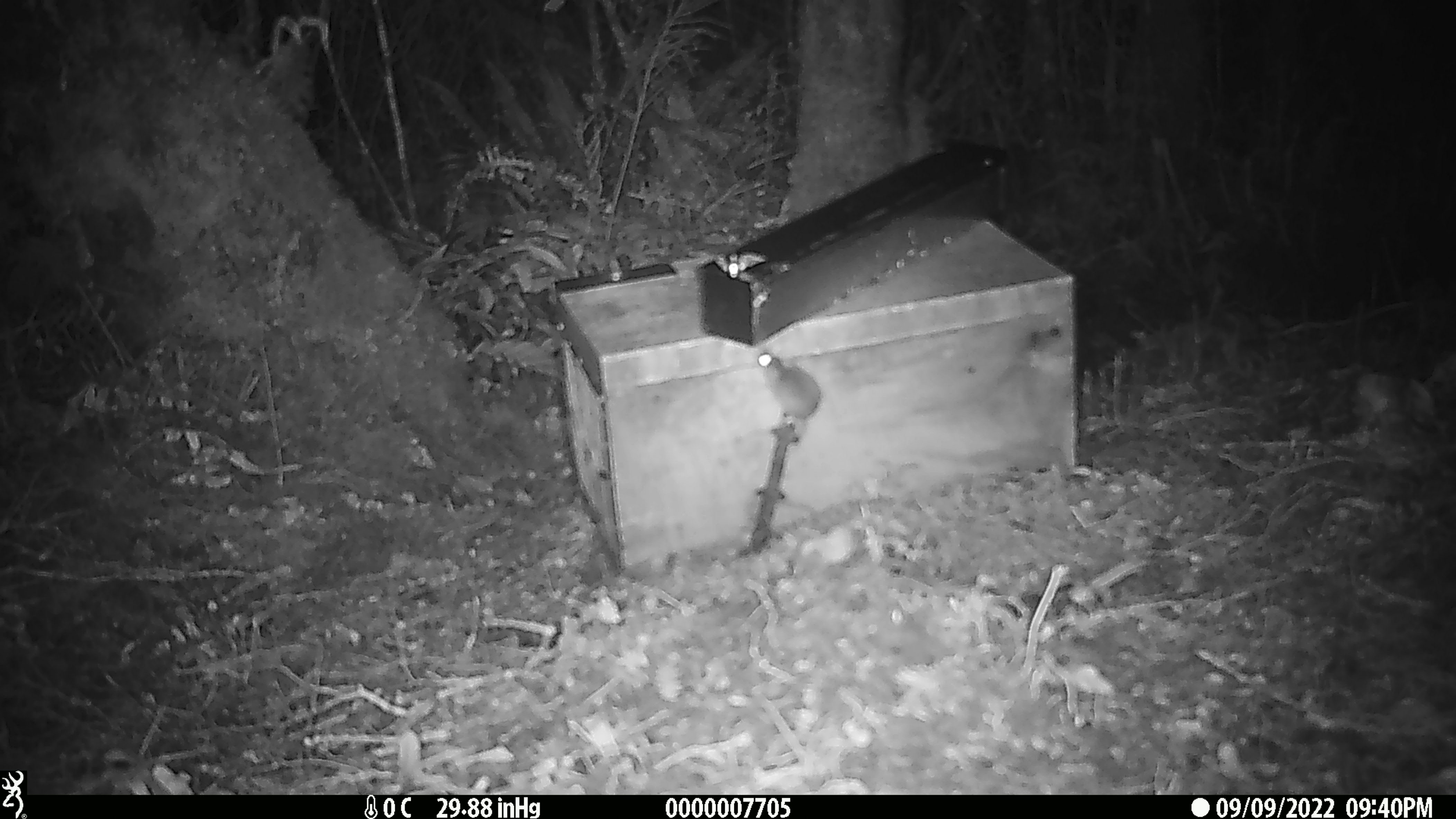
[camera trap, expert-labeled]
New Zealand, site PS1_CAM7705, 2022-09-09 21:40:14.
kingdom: Animalia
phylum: Chordata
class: Mammalia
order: Rodentia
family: Muridae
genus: Mus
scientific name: Mus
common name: mouse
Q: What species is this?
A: Mouse (Mus).